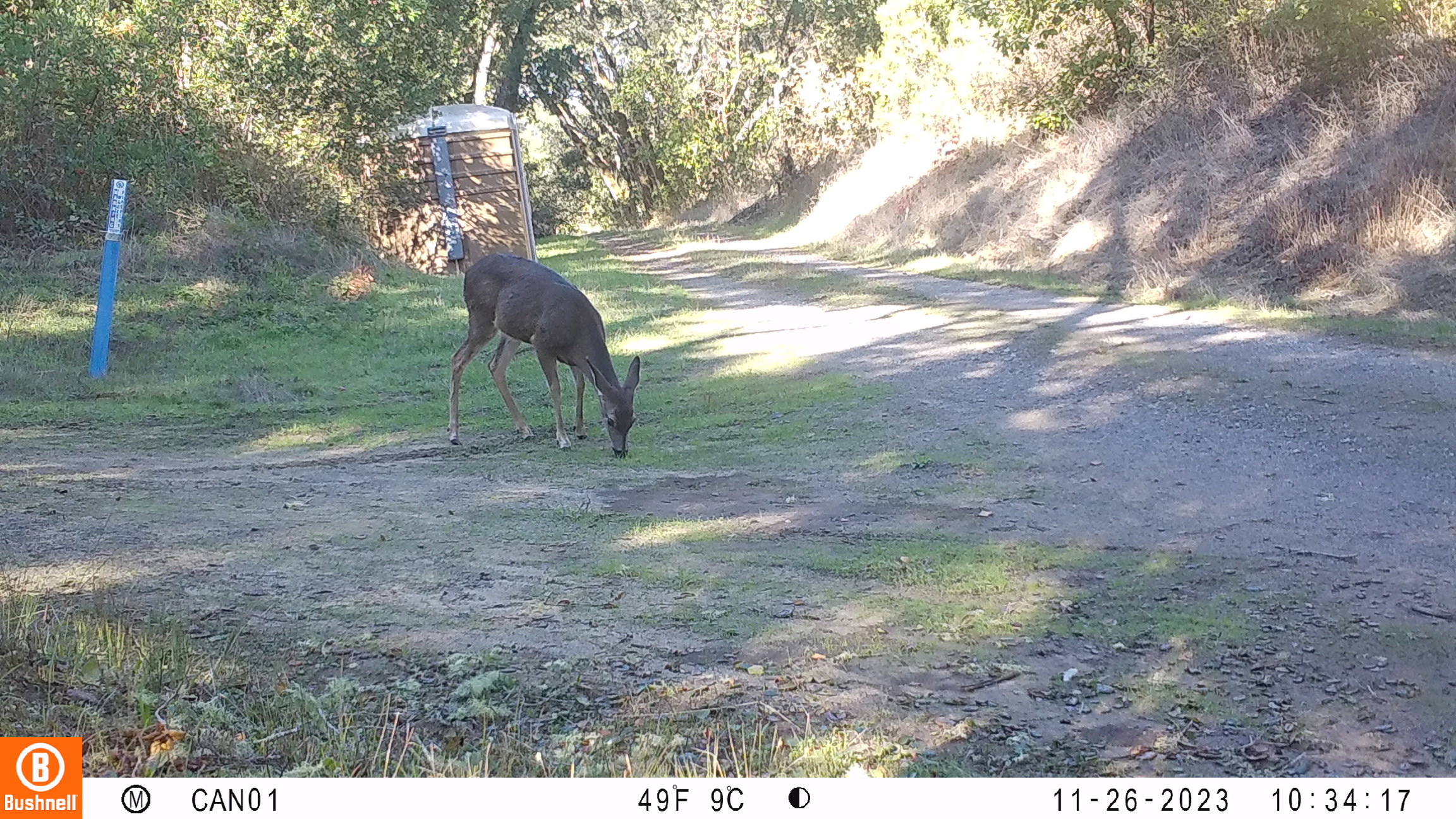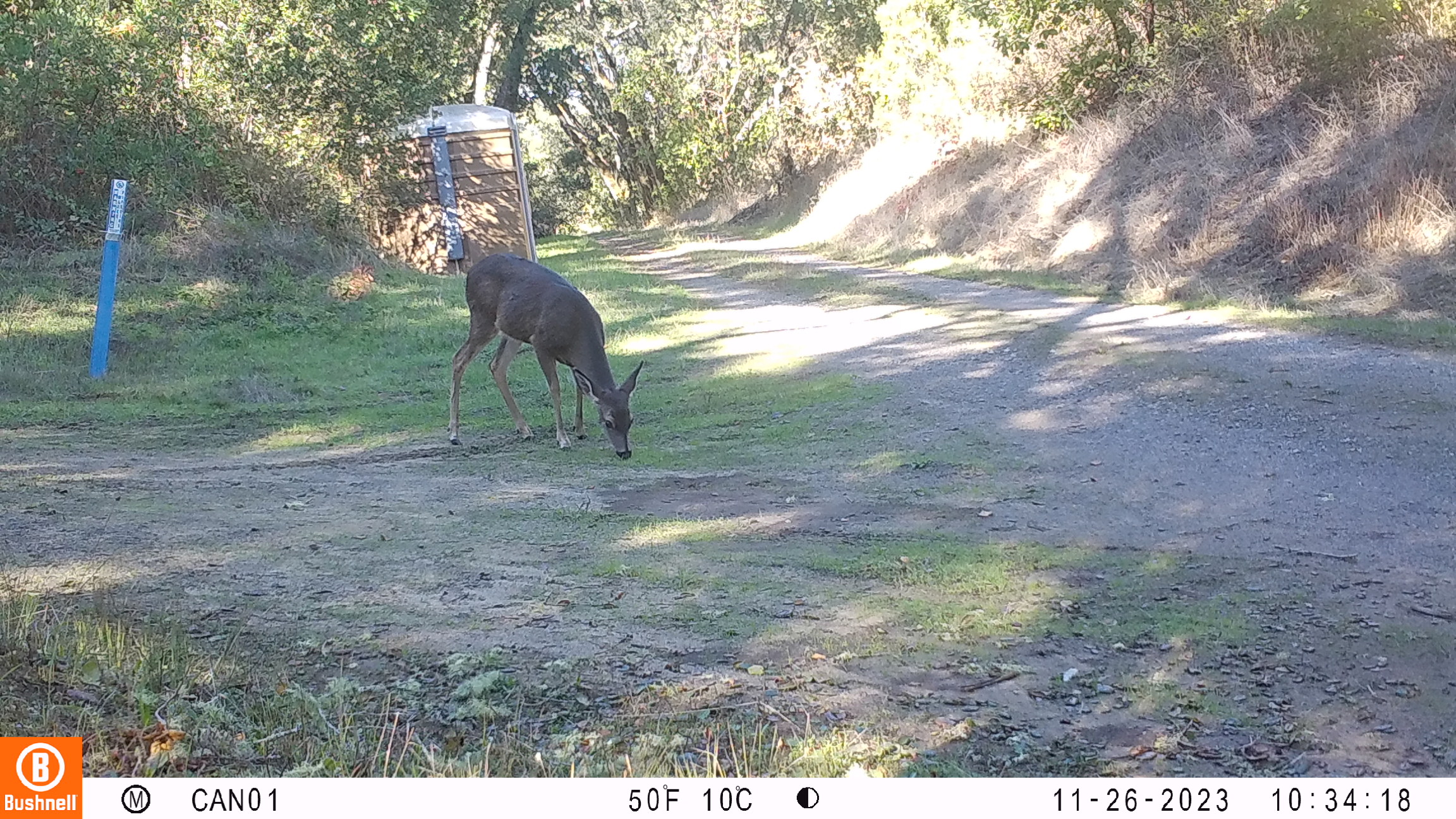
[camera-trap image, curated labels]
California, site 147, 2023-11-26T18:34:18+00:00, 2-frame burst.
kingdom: Animalia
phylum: Chordata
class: Mammalia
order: Artiodactyla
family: Cervidae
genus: Odocoileus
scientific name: Odocoileus hemionus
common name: mule deer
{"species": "mule deer (Odocoileus hemionus)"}